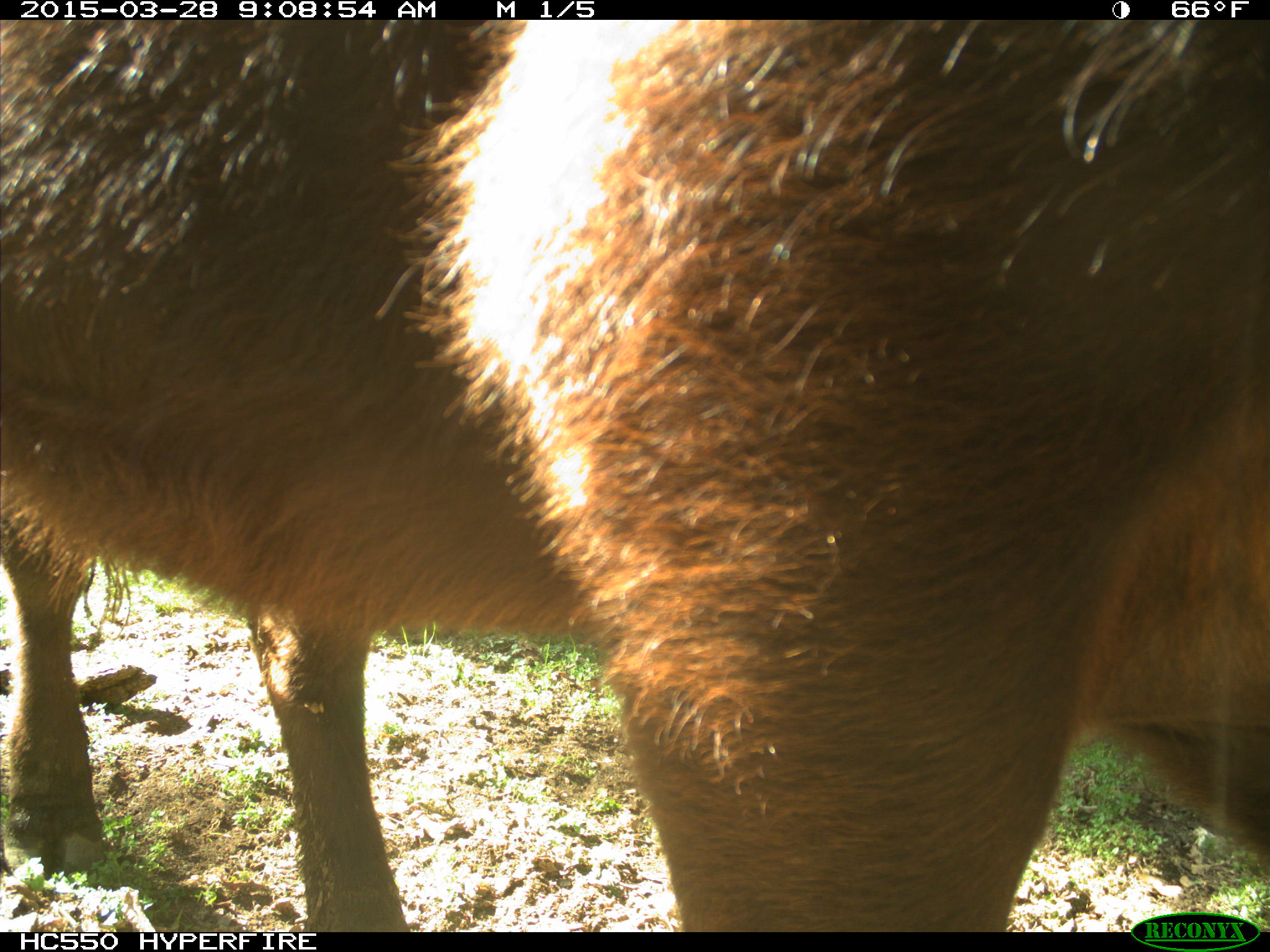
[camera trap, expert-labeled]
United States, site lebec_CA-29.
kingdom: Animalia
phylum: Chordata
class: Mammalia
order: Artiodactyla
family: Bovidae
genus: Bos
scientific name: Bos taurus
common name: domestic cow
Bos taurus (domestic cow).